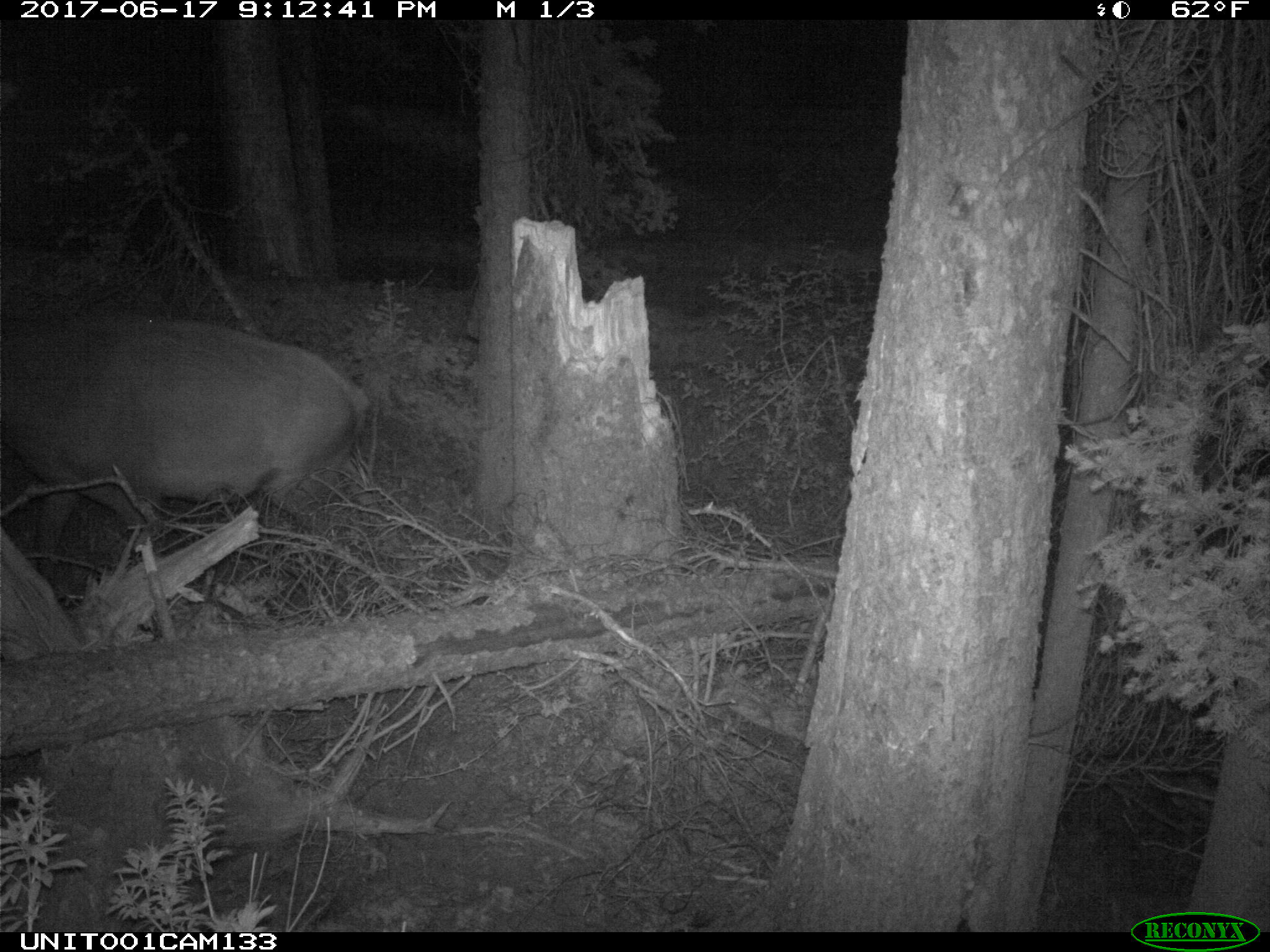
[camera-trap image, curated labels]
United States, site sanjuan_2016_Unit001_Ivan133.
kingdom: Animalia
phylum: Chordata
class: Mammalia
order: Artiodactyla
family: Cervidae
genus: Cervus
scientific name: Cervus elaphus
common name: red deer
Cervus elaphus (red deer).